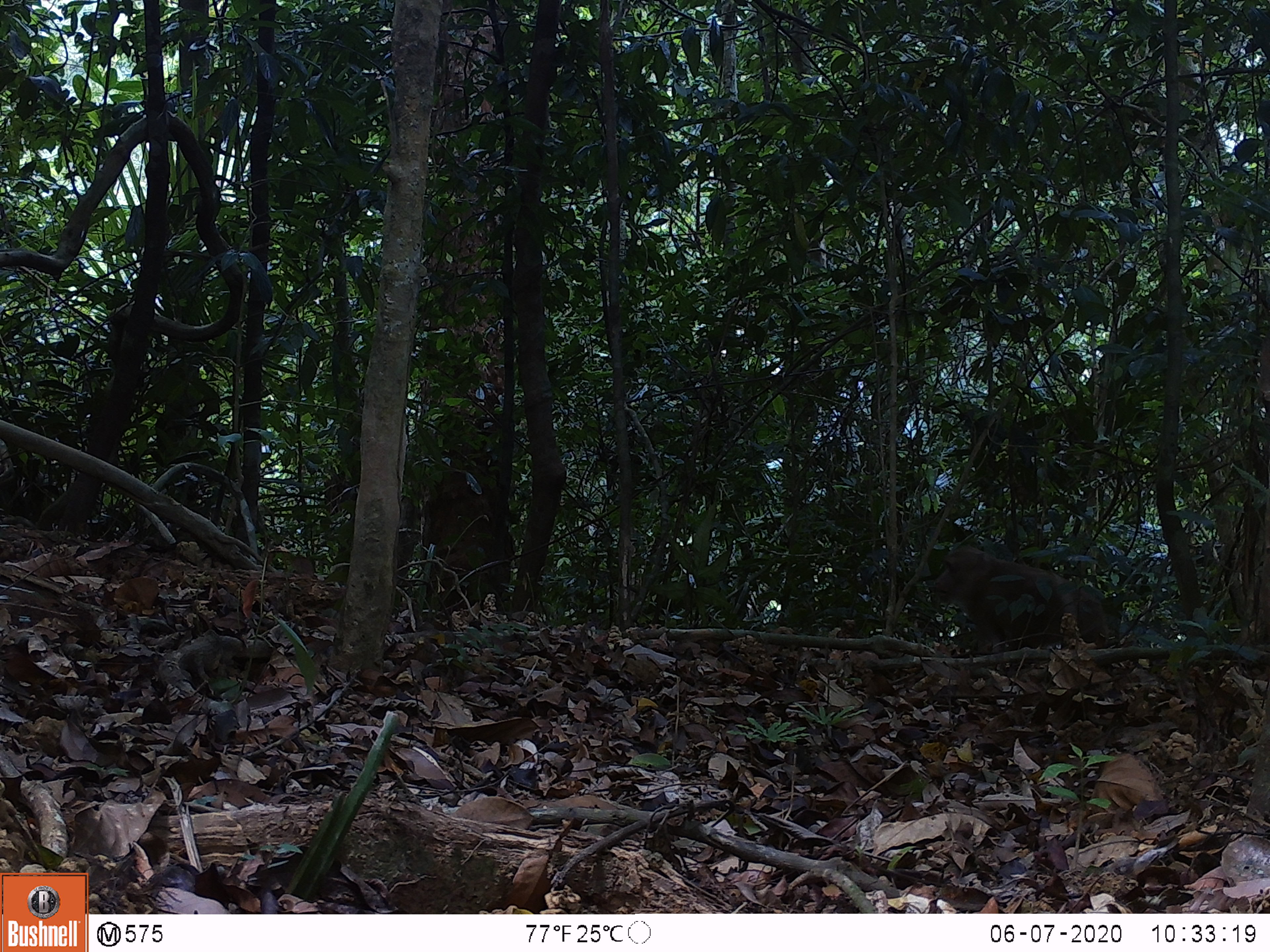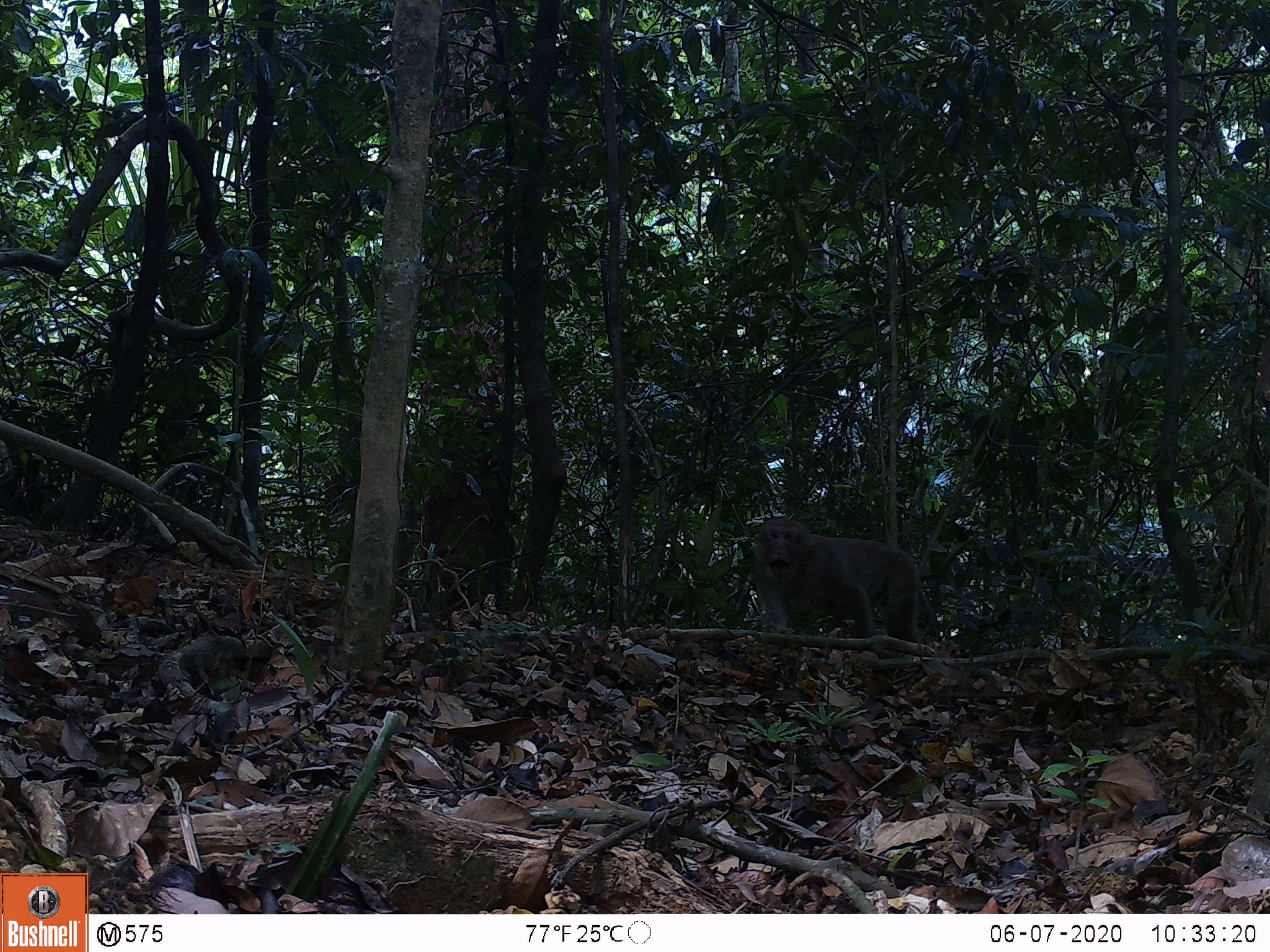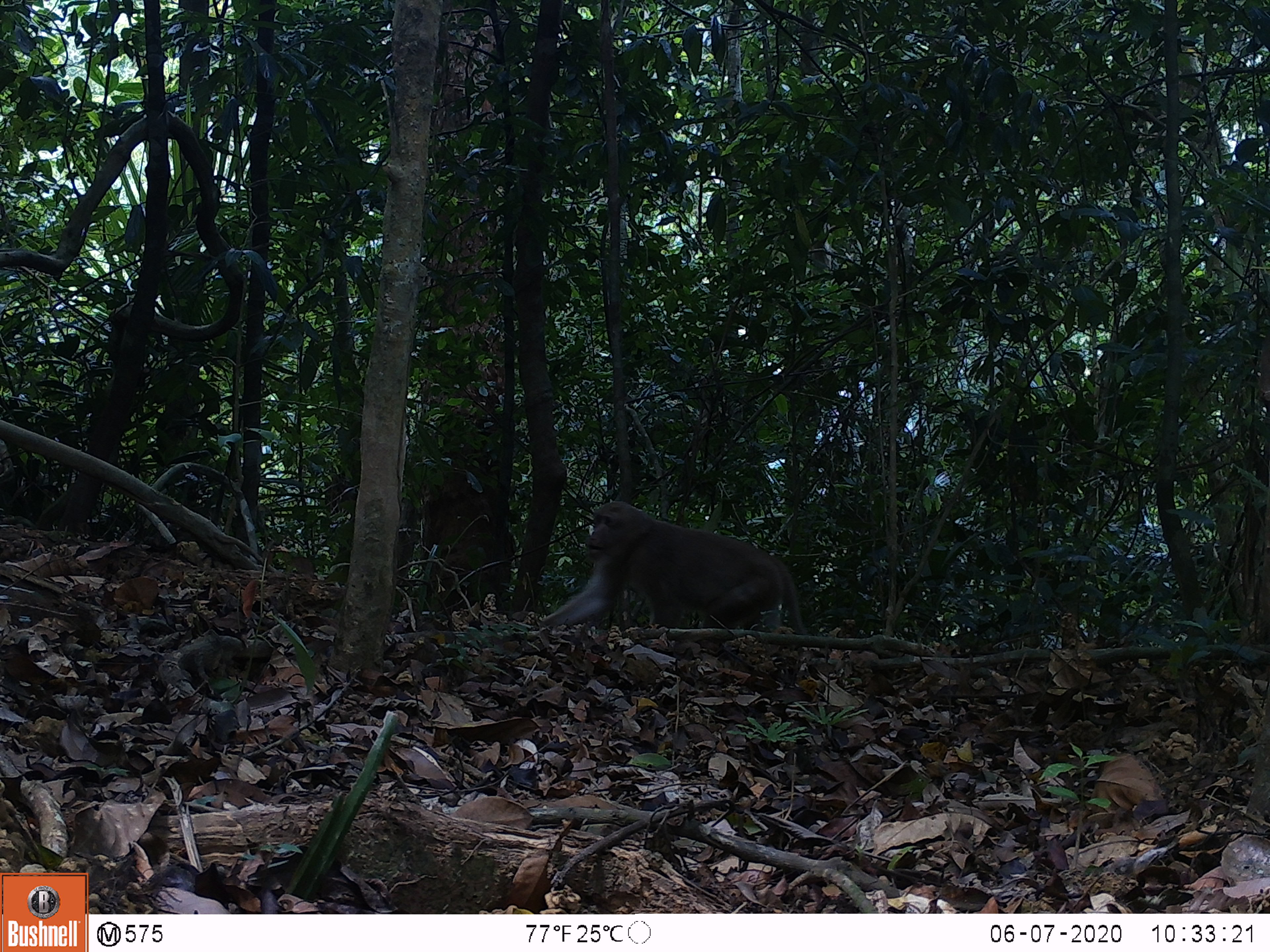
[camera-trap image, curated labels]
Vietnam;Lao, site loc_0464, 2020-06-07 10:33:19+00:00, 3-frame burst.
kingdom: Animalia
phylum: Chordata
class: Mammalia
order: Primates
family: Cercopithecidae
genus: Macaca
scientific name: Macaca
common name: macaques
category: assam or rhesus macaque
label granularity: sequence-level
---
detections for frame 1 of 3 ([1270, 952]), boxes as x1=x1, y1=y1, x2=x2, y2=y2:
assam or rhesus macaque: x1=933, y1=543, x2=1108, y2=654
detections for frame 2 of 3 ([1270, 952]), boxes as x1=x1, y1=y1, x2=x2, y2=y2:
assam or rhesus macaque: x1=752, y1=516, x2=937, y2=644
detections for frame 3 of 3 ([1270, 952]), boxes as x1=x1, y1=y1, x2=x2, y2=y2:
assam or rhesus macaque: x1=540, y1=500, x2=807, y2=633